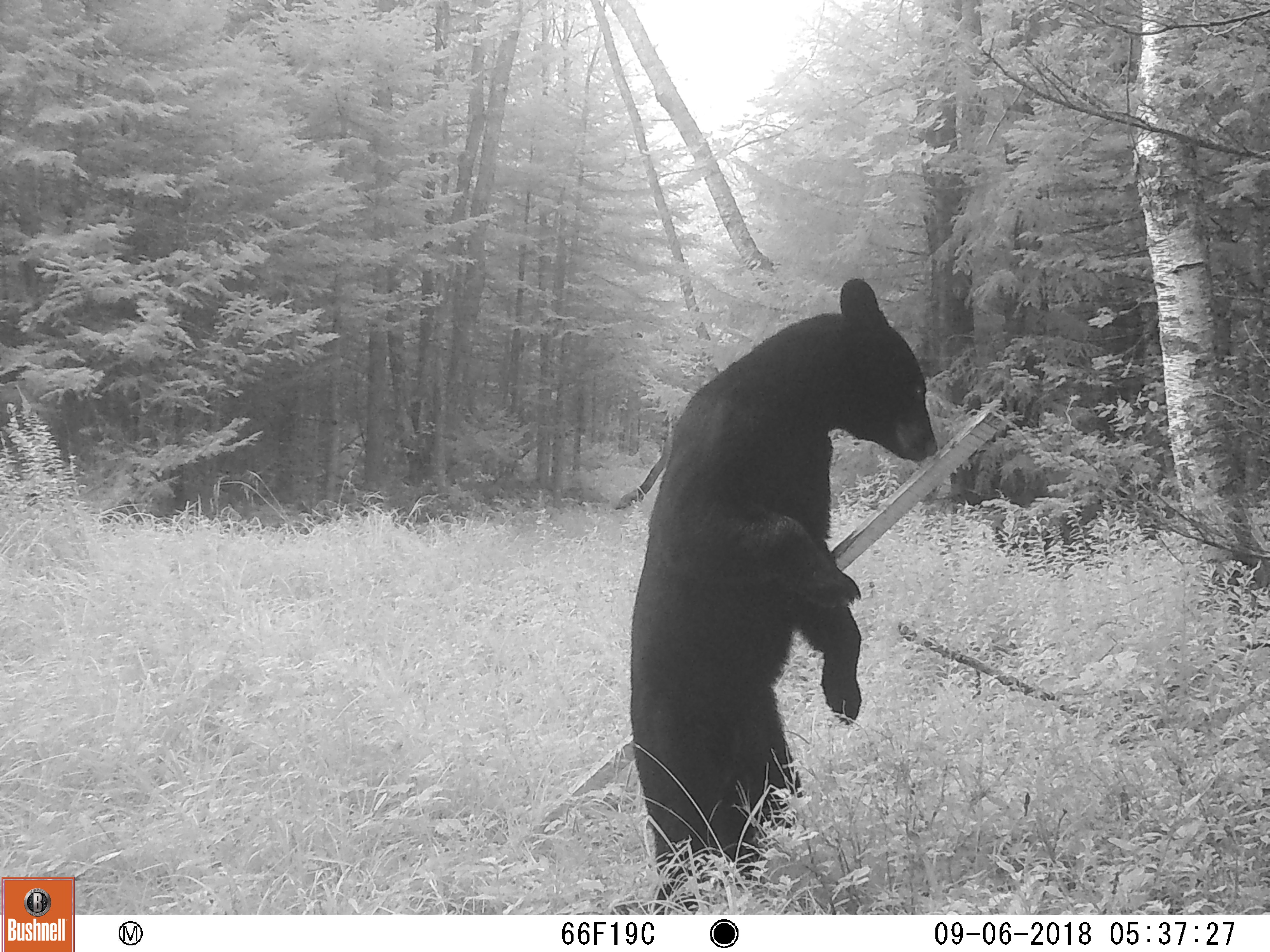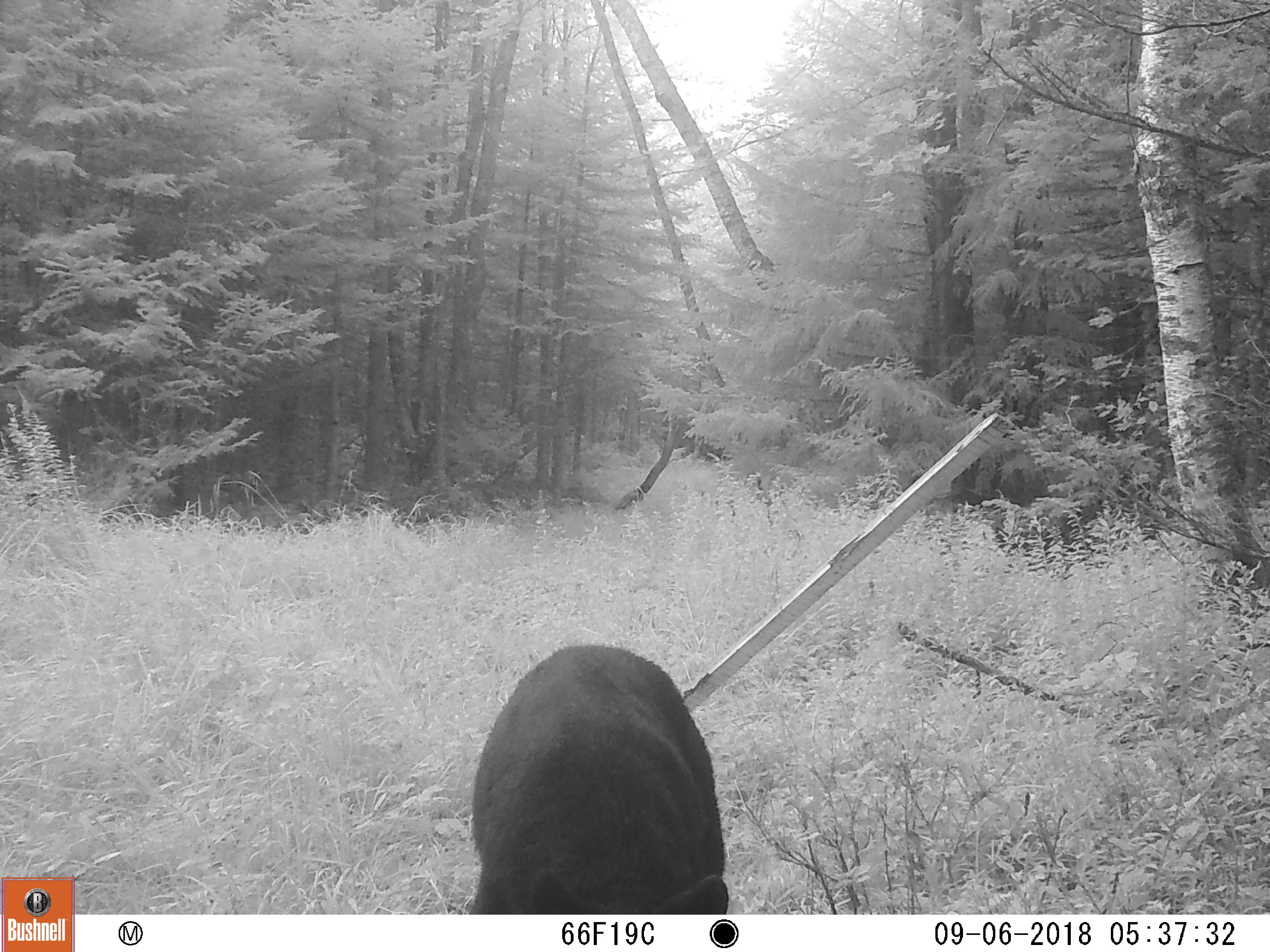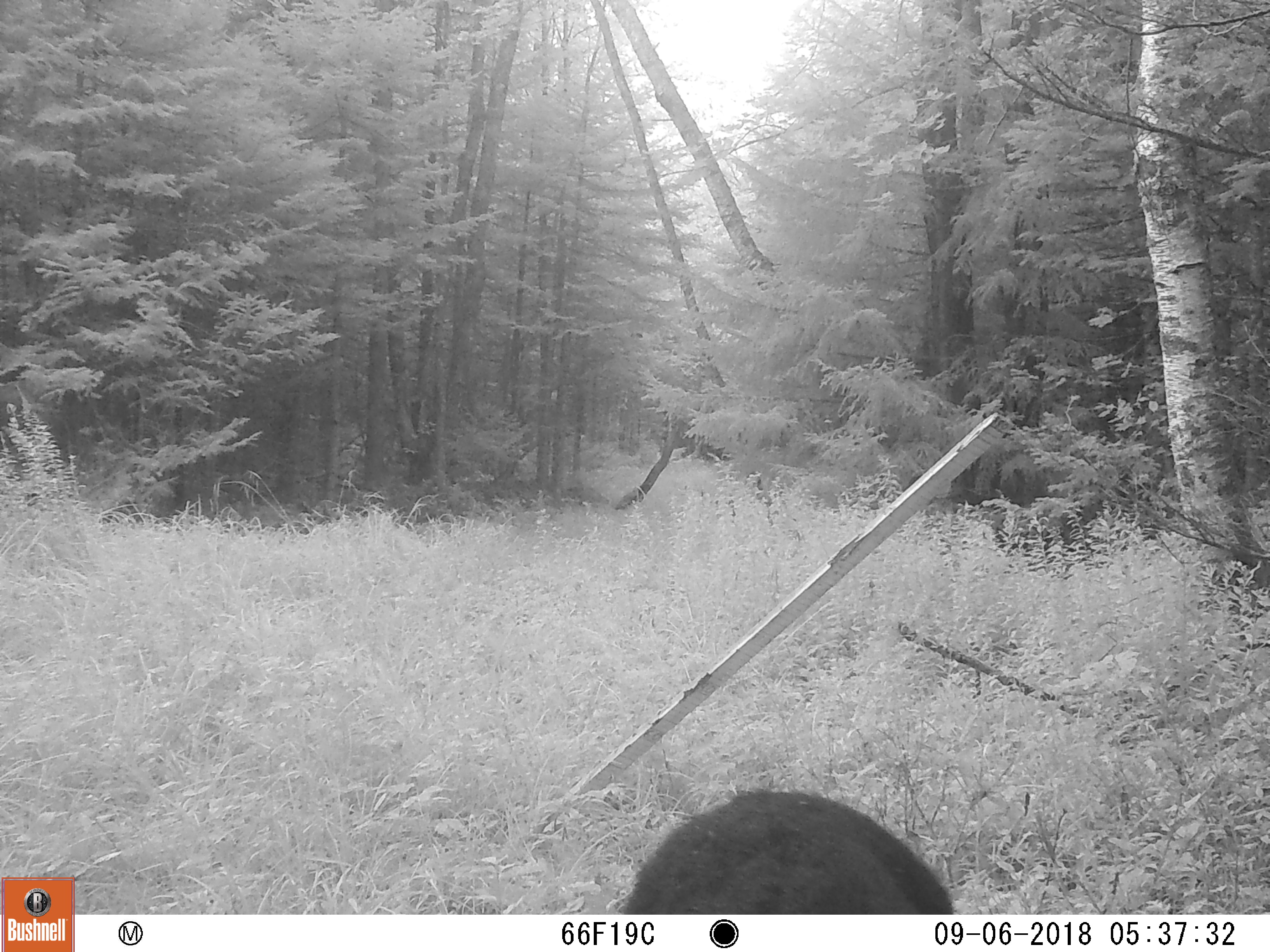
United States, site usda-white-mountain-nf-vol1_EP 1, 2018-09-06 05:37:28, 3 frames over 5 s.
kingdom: Animalia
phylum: Chordata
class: Mammalia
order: Carnivora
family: Ursidae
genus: Ursus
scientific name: Ursus americanus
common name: black bear